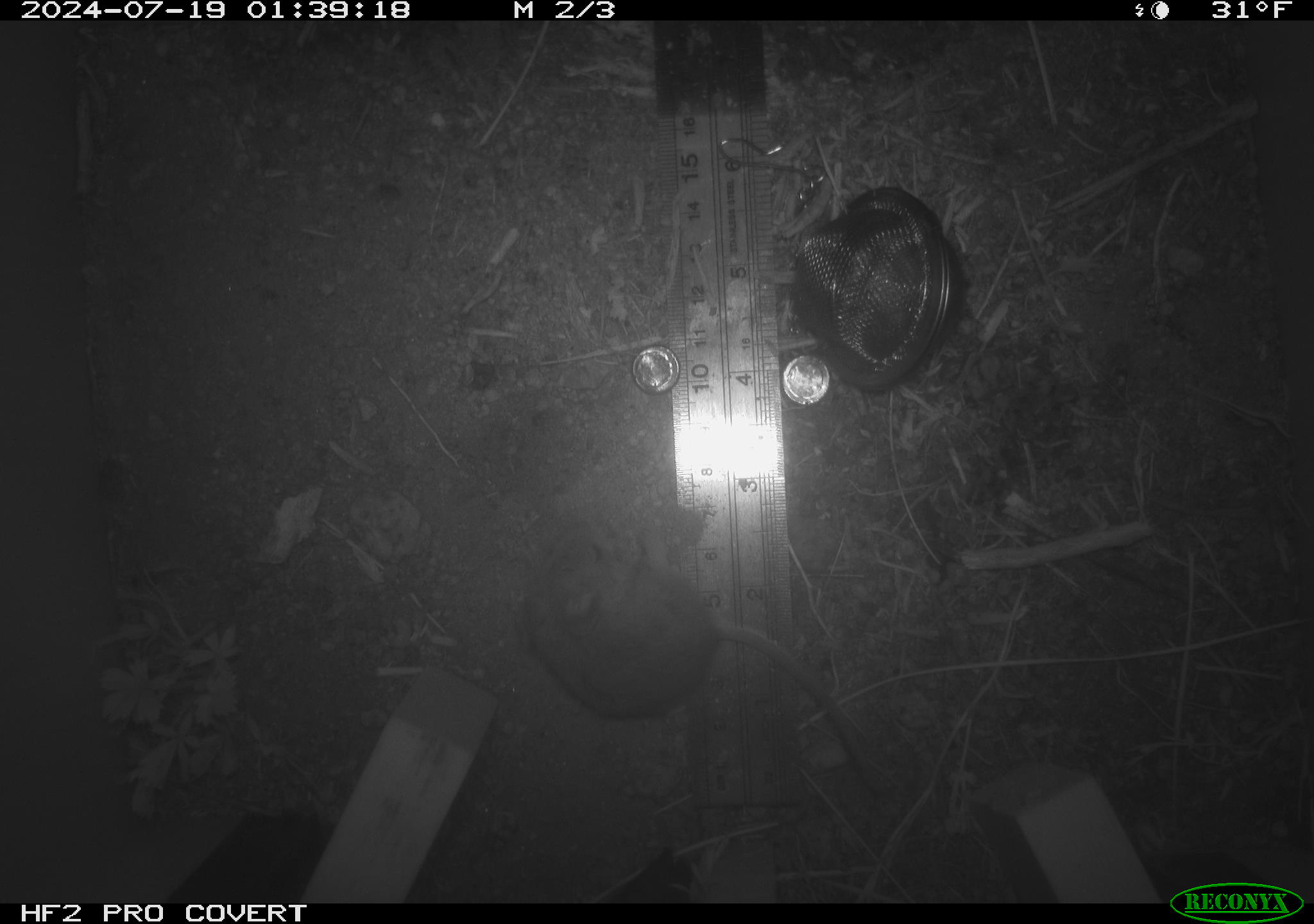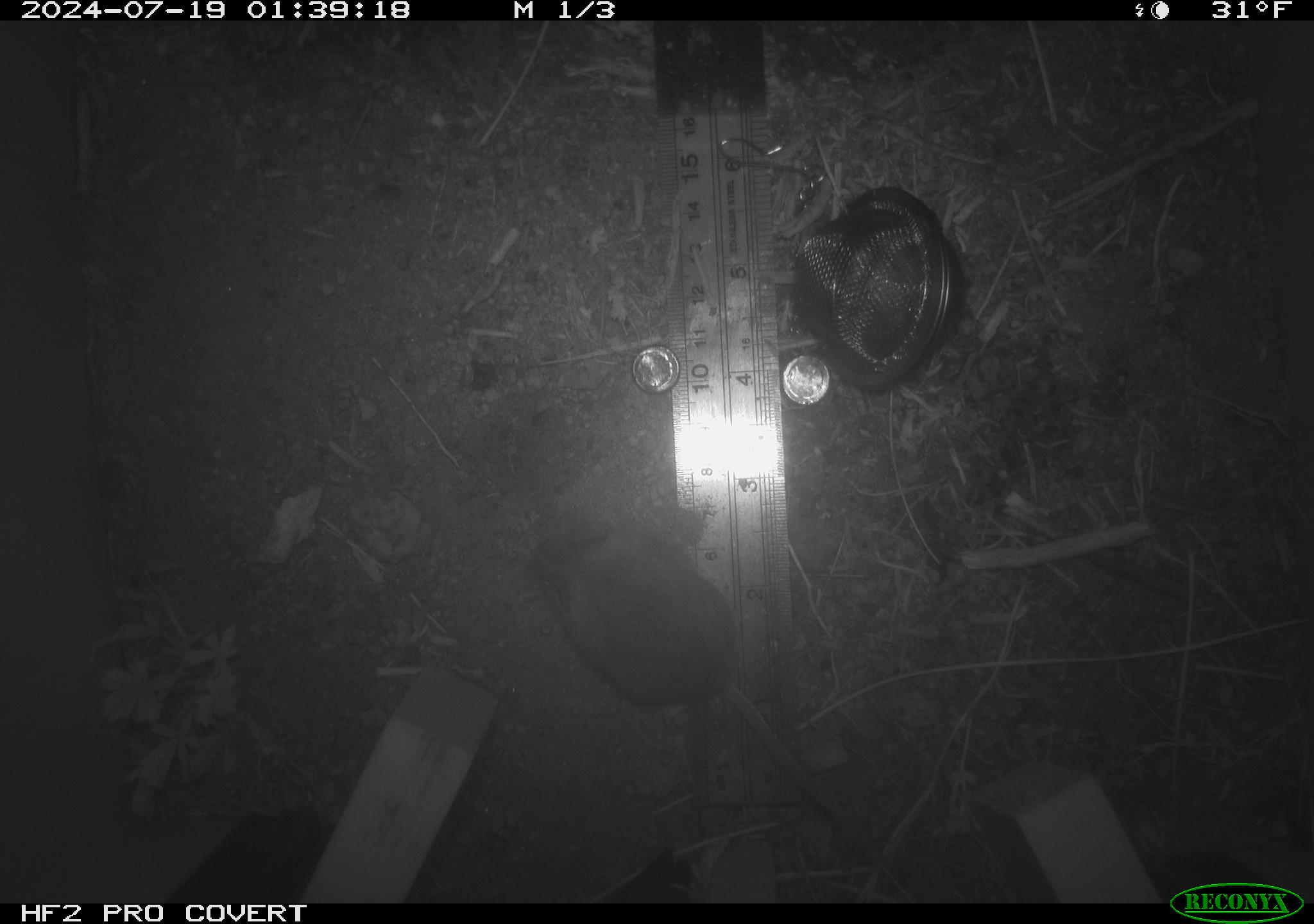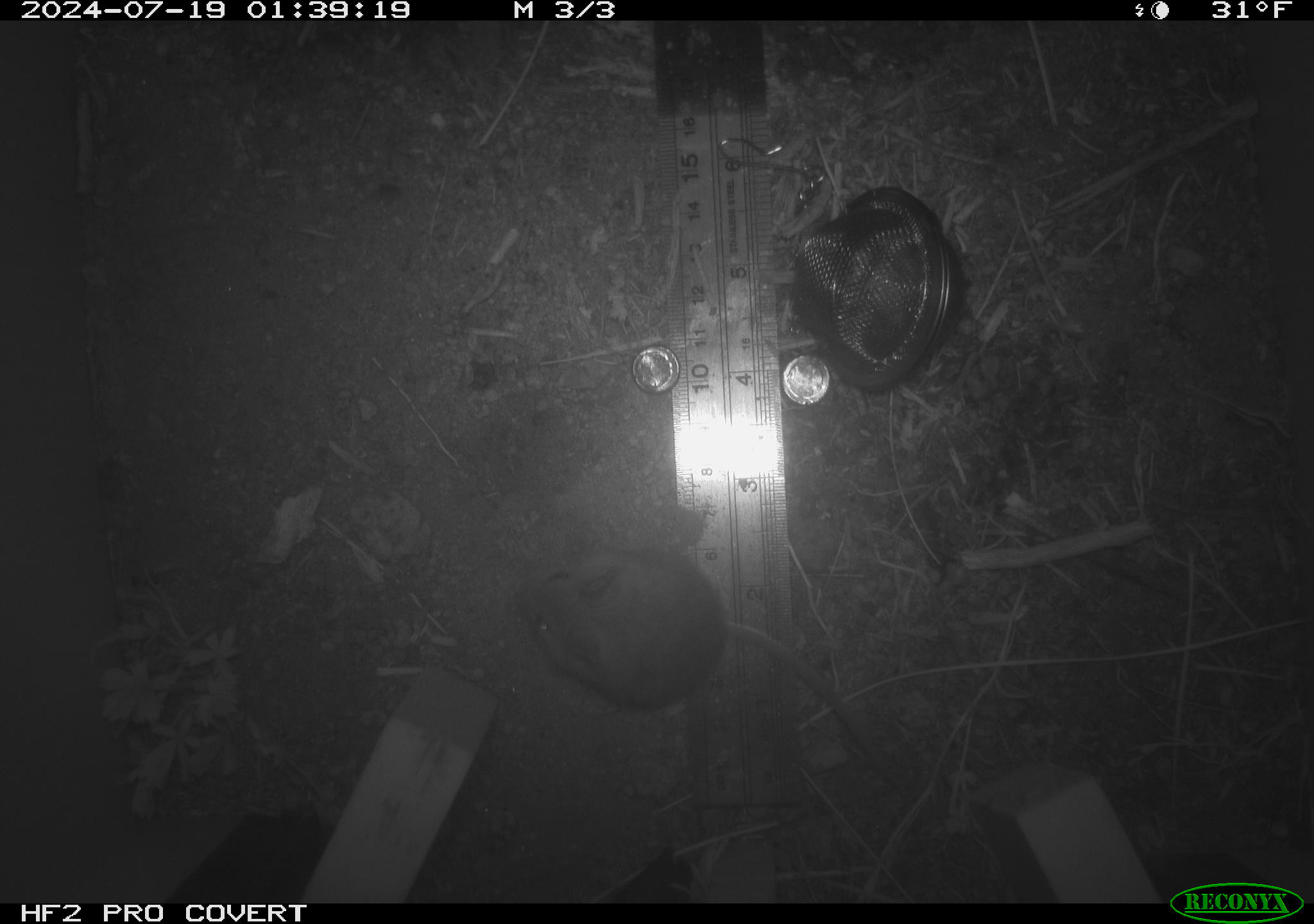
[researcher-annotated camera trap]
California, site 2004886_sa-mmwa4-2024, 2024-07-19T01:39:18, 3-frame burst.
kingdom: Animalia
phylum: Chordata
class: Mammalia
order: Rodentia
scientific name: Rodentia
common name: mouse species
Mouse species (Rodentia).